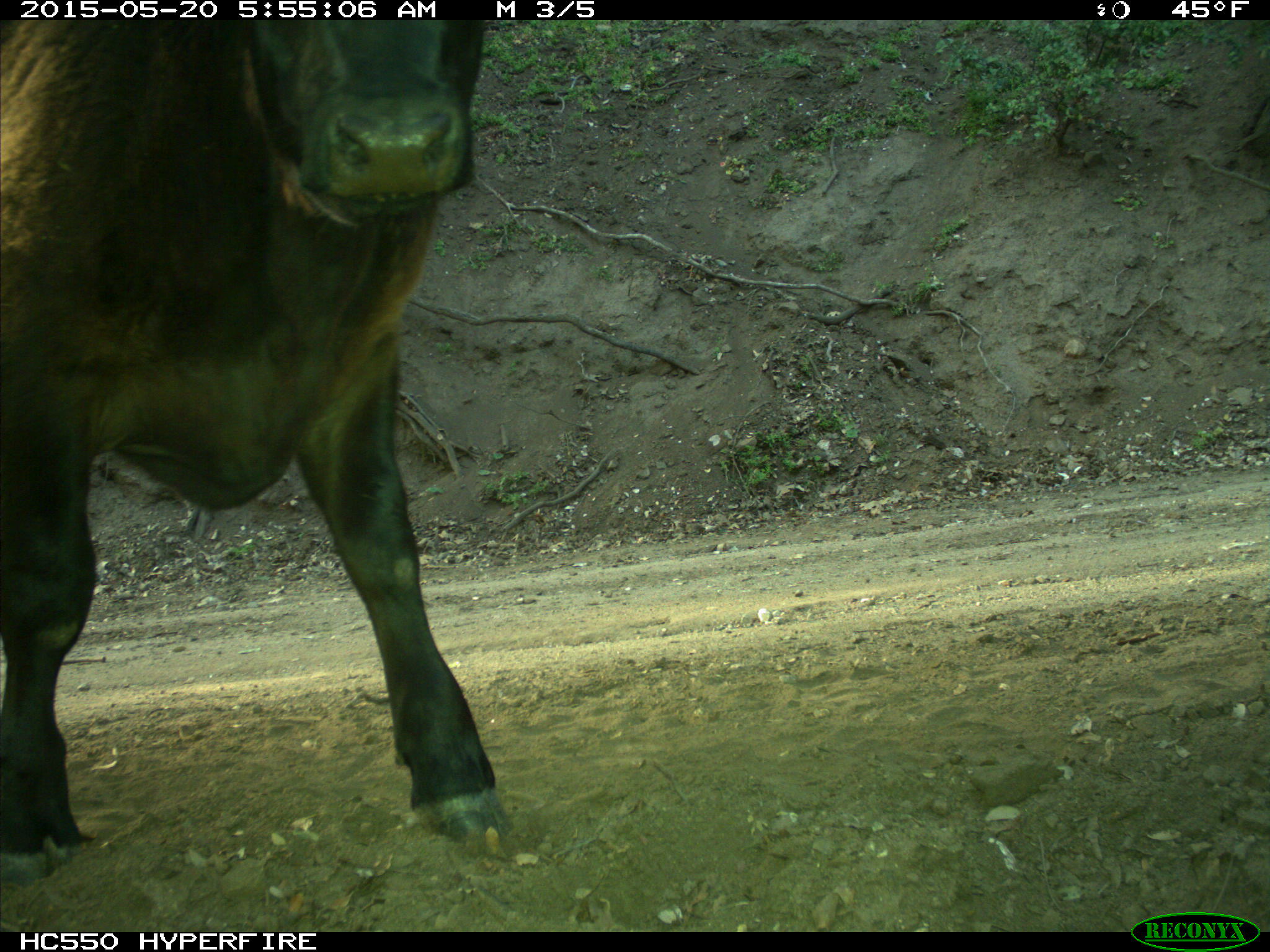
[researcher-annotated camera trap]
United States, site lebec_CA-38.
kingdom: Animalia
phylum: Chordata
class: Mammalia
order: Artiodactyla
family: Bovidae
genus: Bos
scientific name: Bos taurus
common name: domestic cow